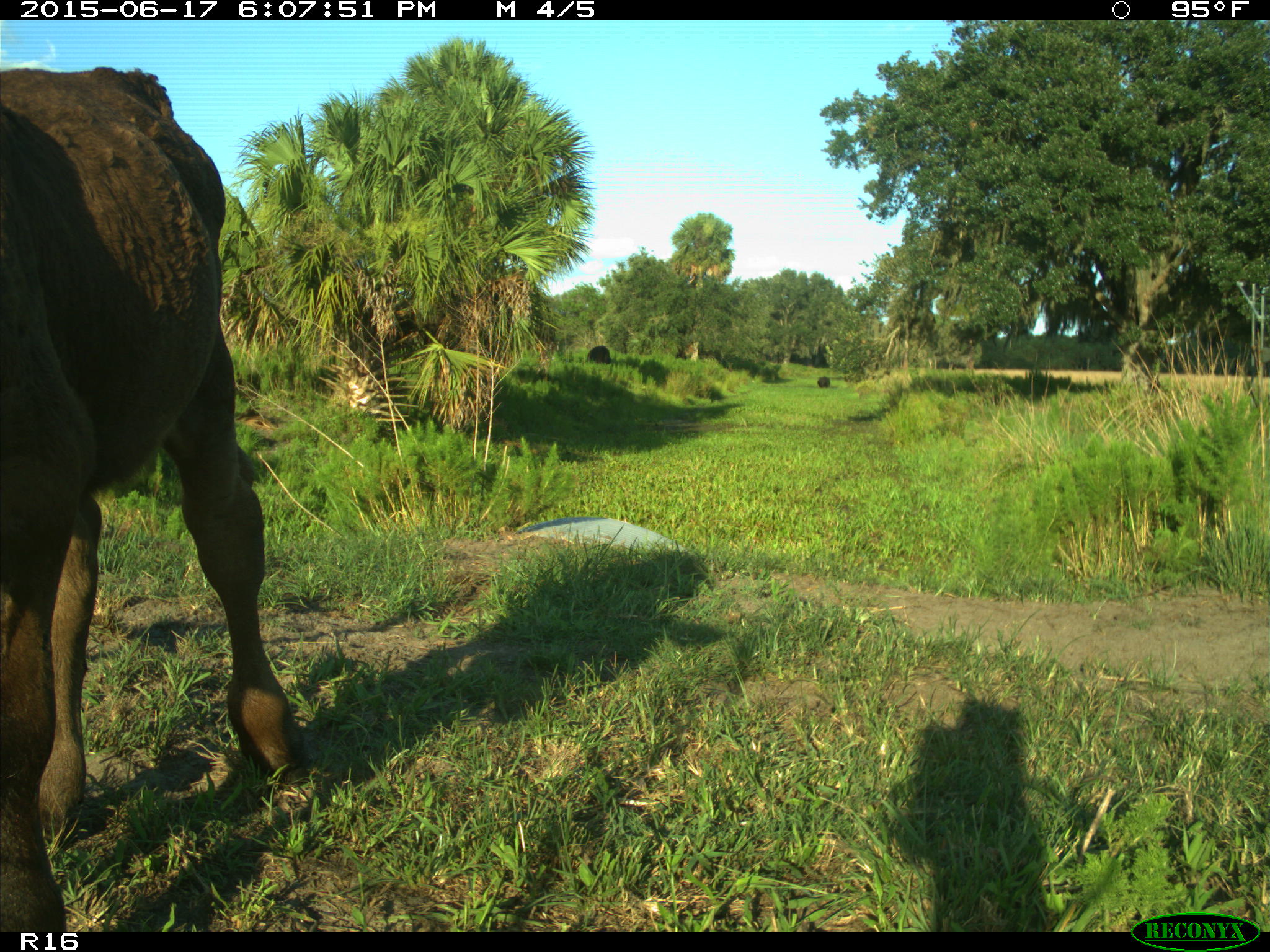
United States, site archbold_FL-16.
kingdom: Animalia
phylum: Chordata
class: Mammalia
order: Artiodactyla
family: Bovidae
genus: Bos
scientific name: Bos taurus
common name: domestic cow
Bos taurus (domestic cow).